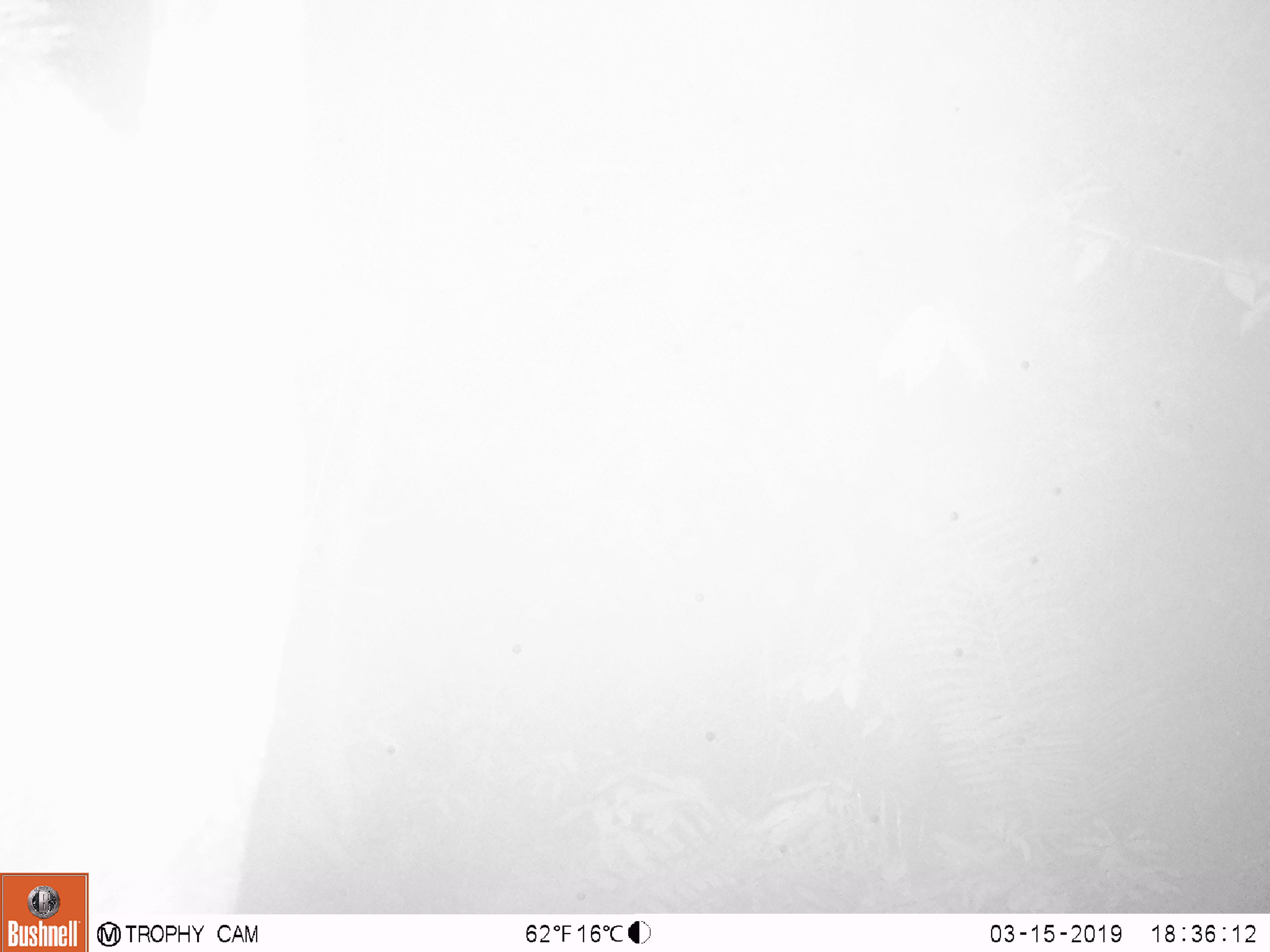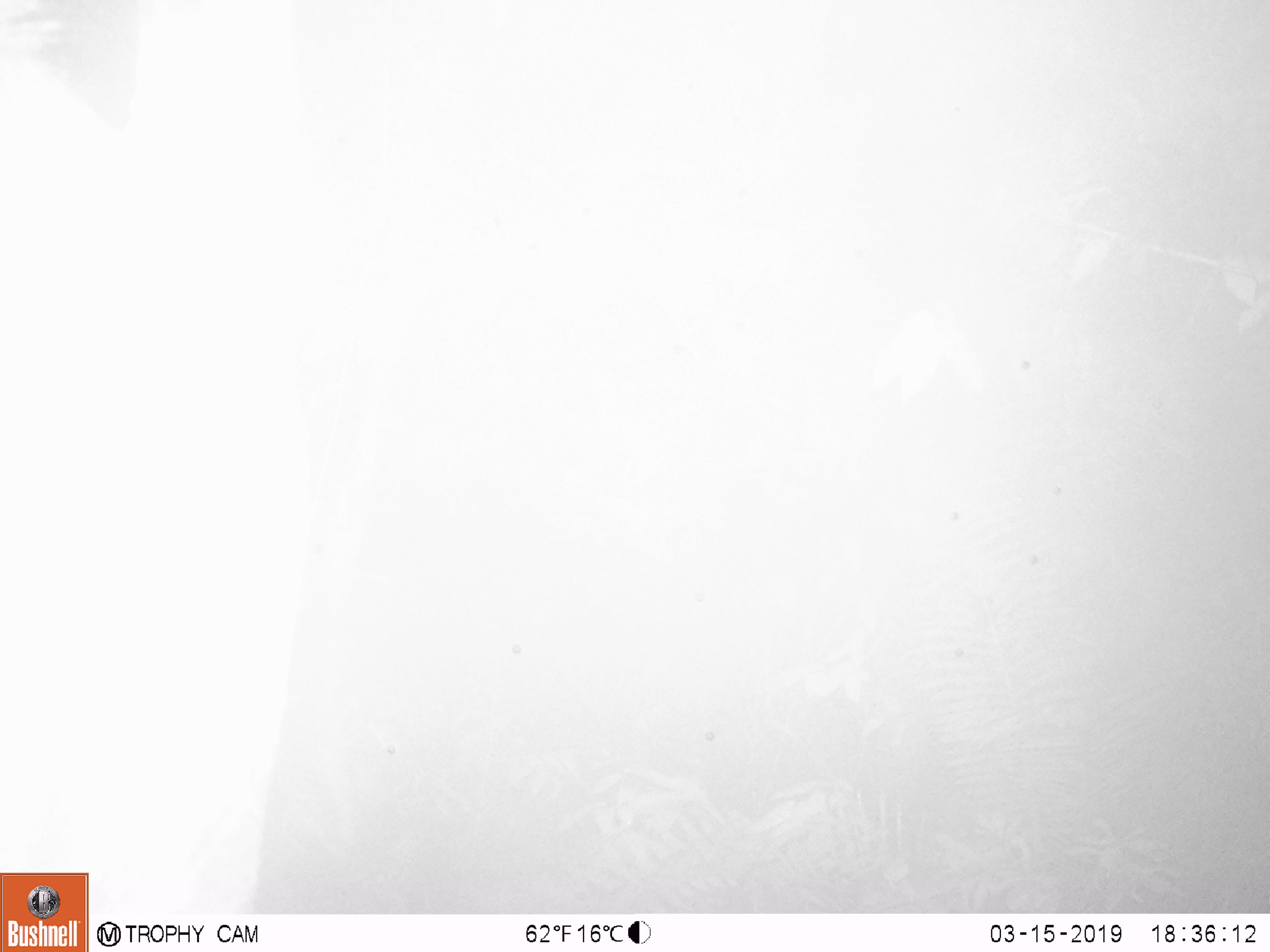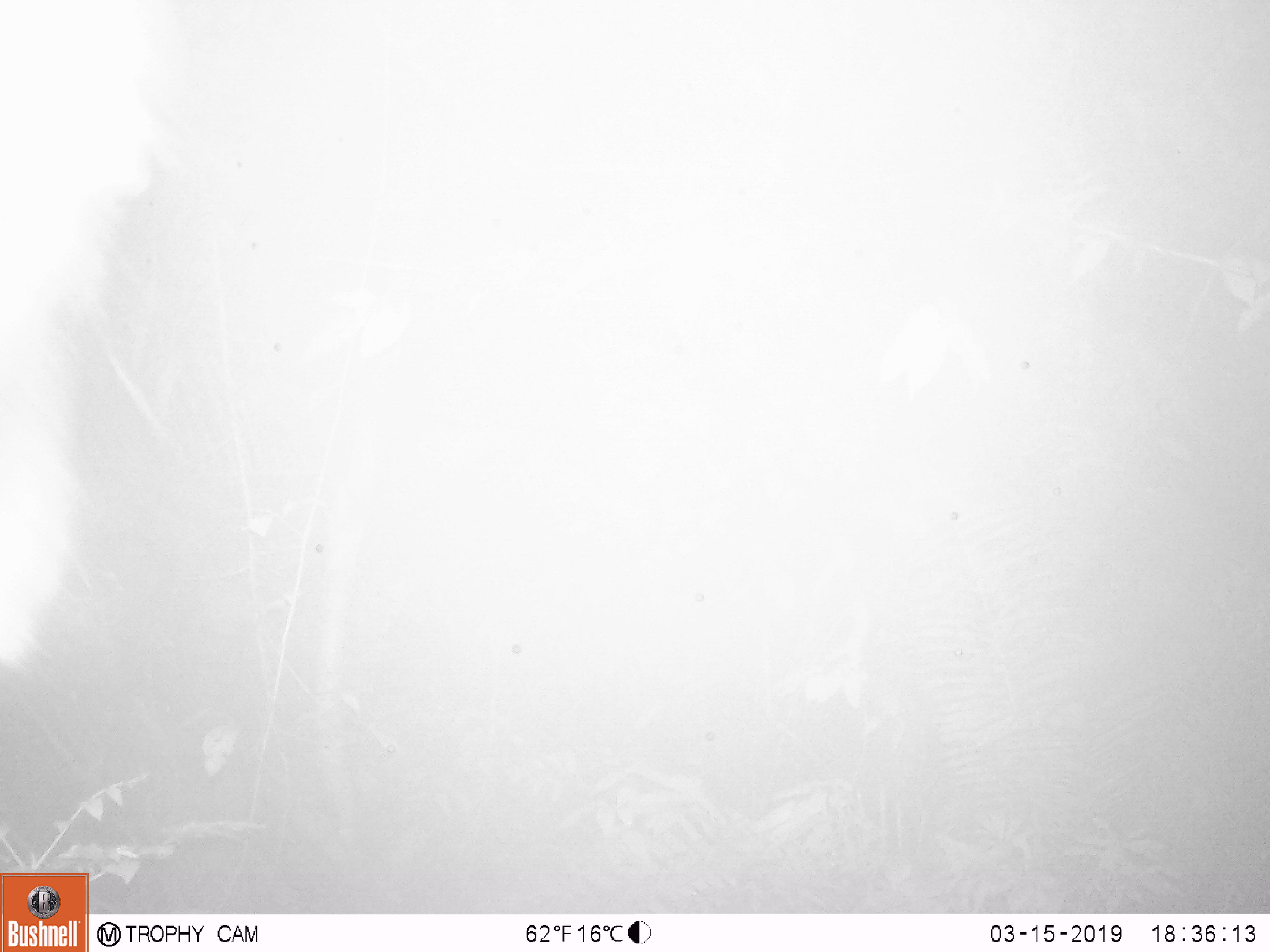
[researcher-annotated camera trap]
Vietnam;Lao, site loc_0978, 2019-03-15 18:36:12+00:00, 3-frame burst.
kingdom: Animalia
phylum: Chordata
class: Mammalia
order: Artiodactyla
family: Bovidae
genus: Capricornis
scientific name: Capricornis sumatraensis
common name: chinese serow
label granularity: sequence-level